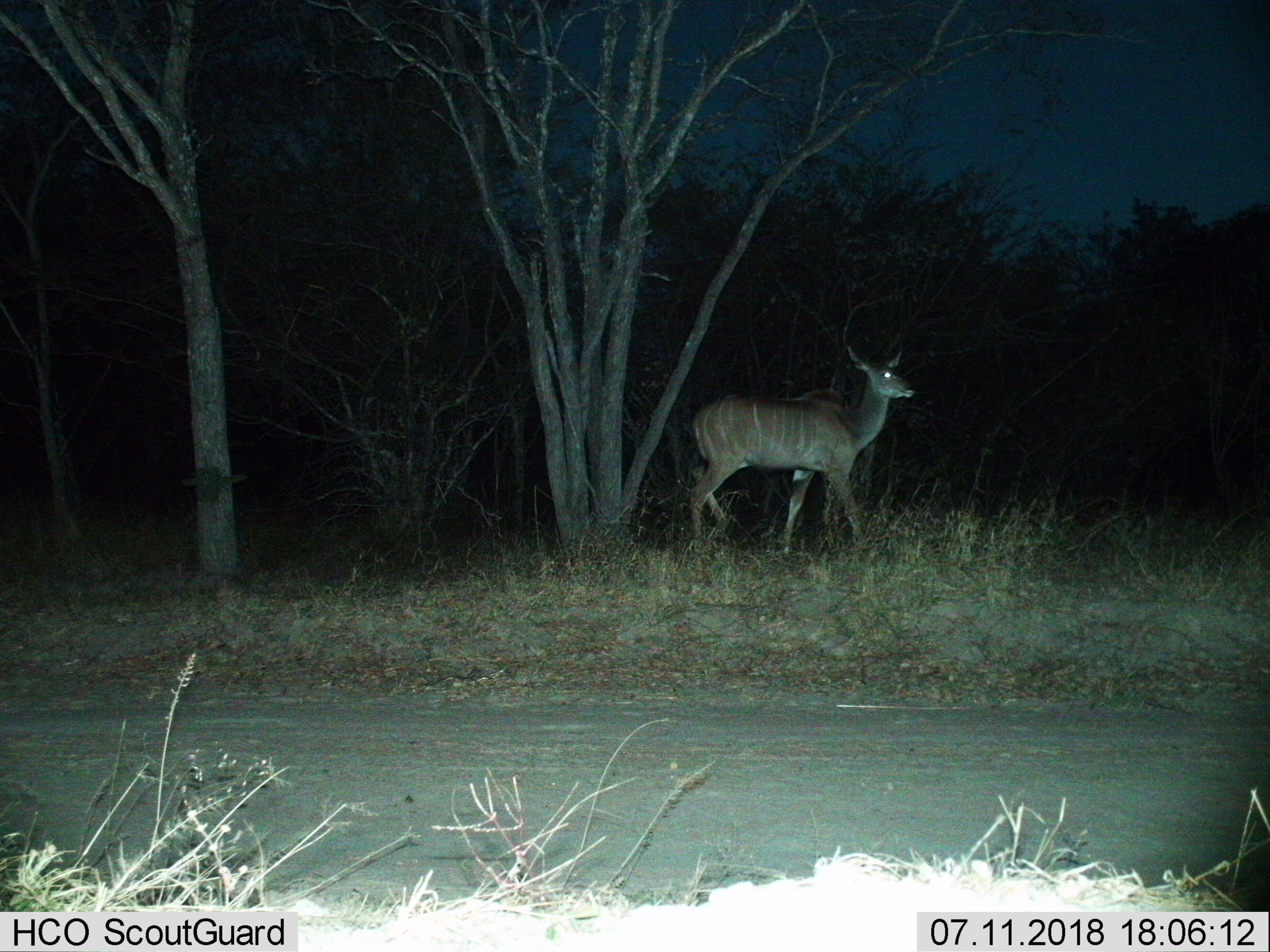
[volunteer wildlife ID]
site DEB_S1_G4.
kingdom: Animalia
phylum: Chordata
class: Mammalia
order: Artiodactyla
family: Bovidae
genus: Tragelaphus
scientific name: Tragelaphus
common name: kudu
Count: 1.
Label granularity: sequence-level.